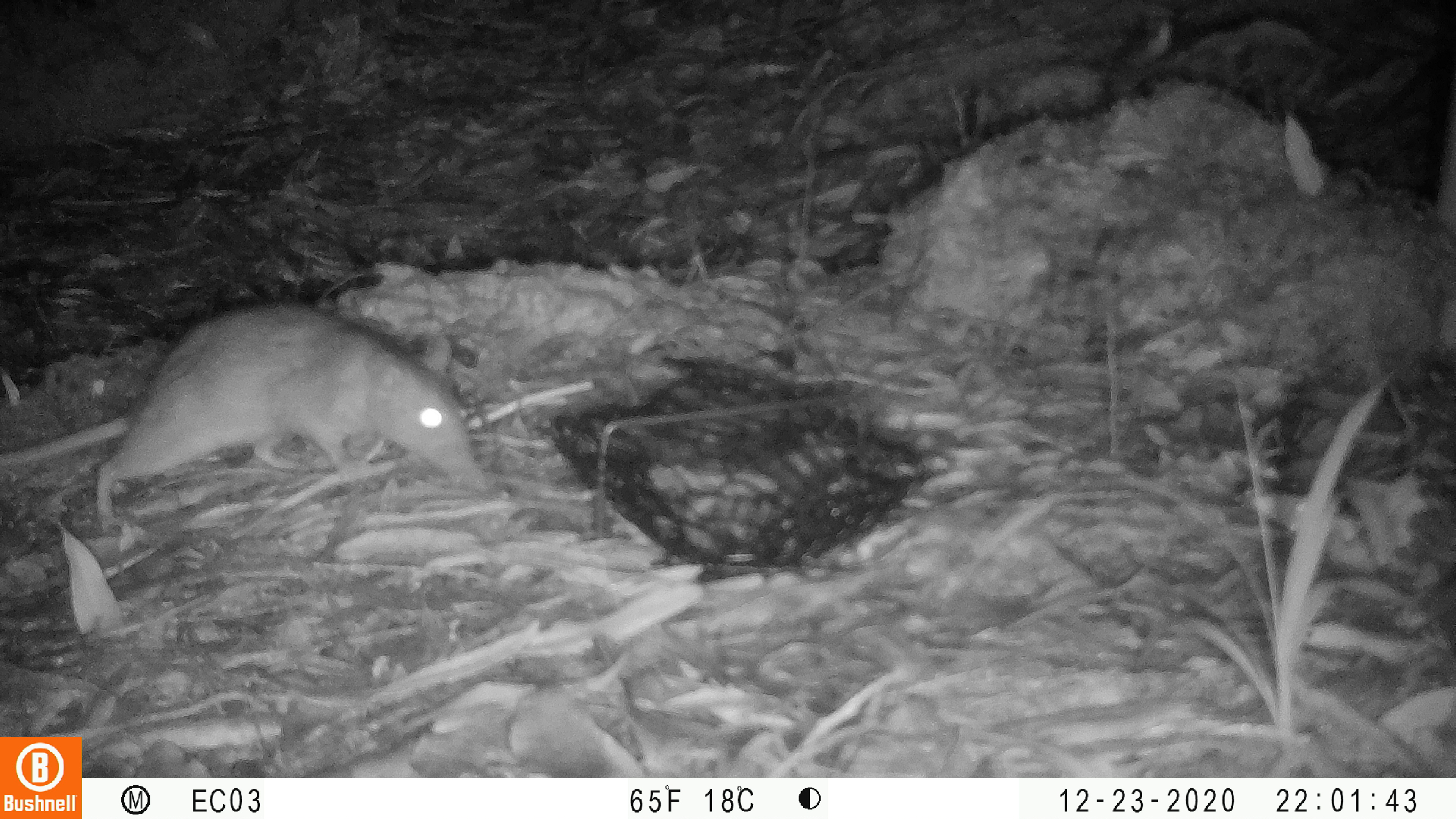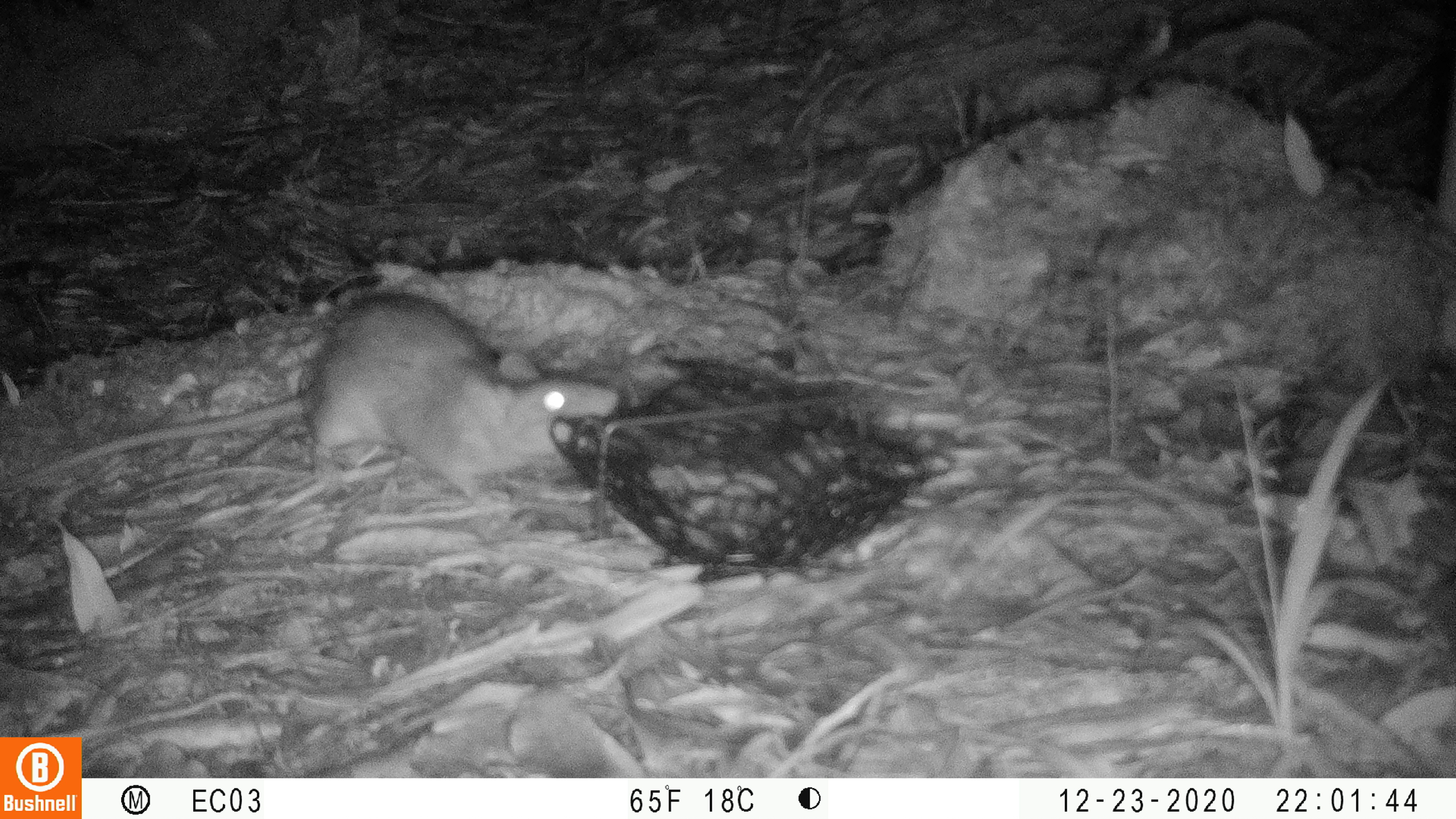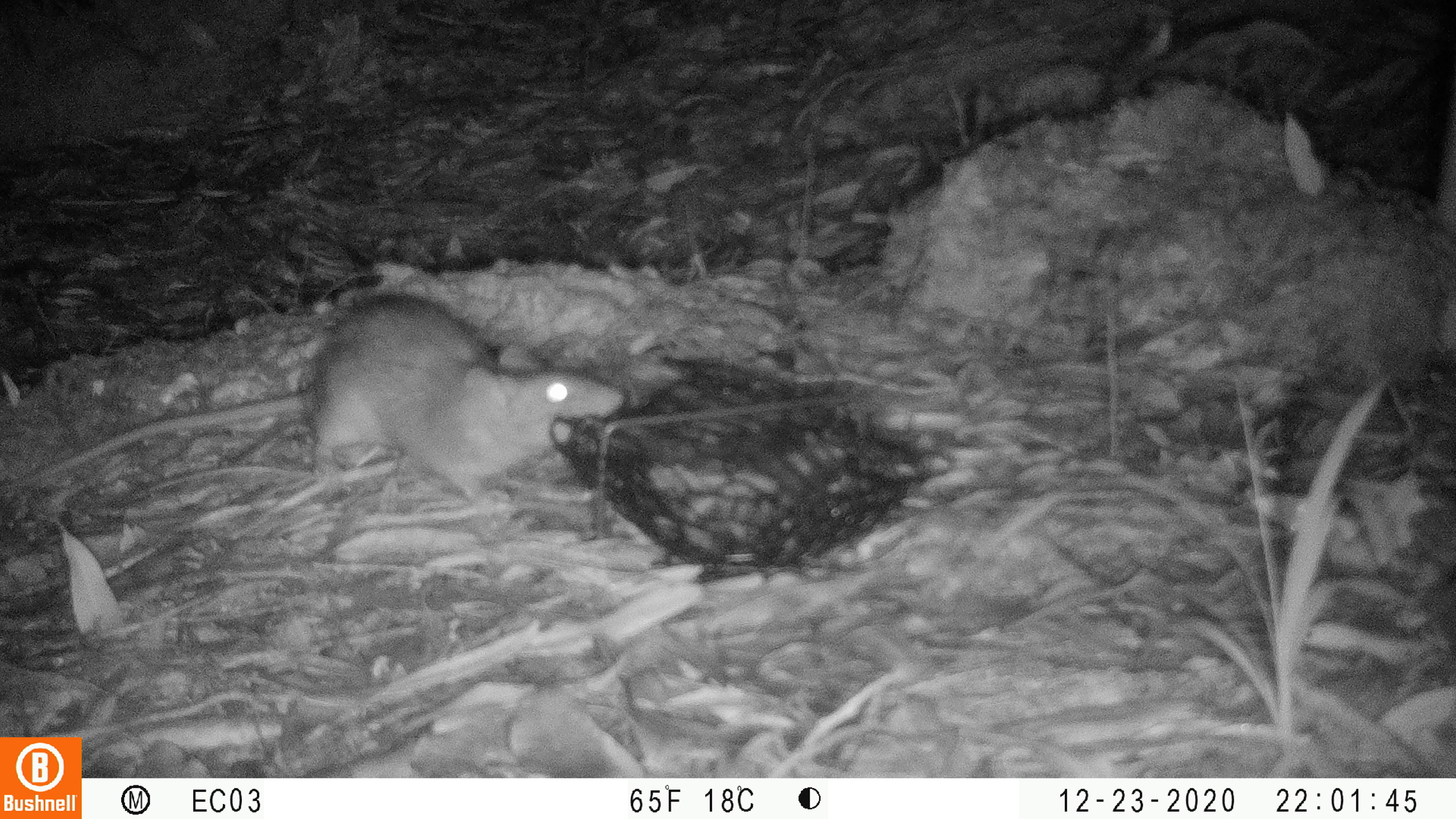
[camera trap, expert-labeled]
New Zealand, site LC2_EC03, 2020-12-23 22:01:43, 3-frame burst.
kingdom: Animalia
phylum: Chordata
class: Mammalia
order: Rodentia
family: Muridae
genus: Rattus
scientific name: Rattus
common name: rat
Rat (Rattus).